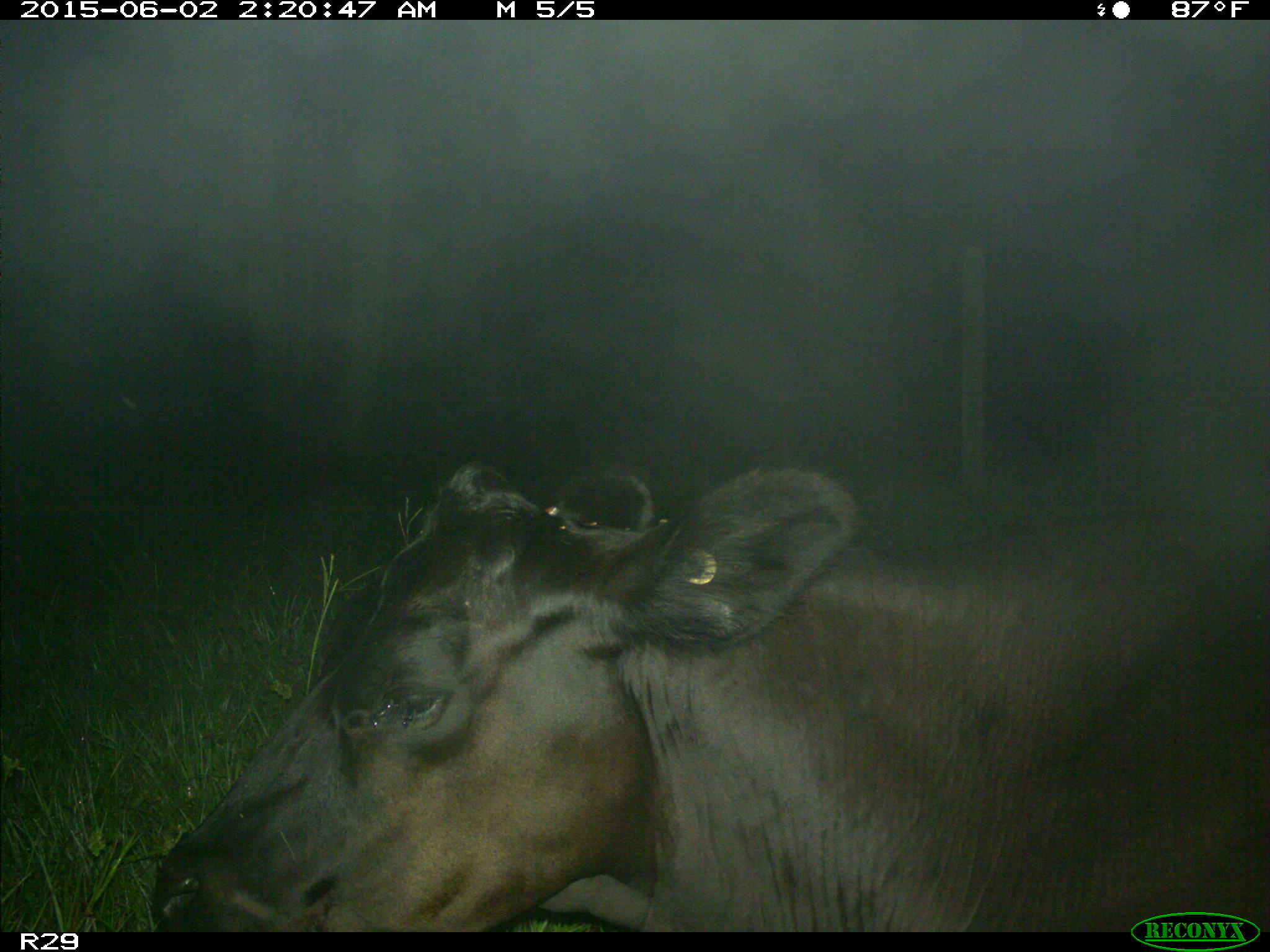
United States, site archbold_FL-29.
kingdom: Animalia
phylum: Chordata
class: Mammalia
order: Artiodactyla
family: Bovidae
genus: Bos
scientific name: Bos taurus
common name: domestic cow